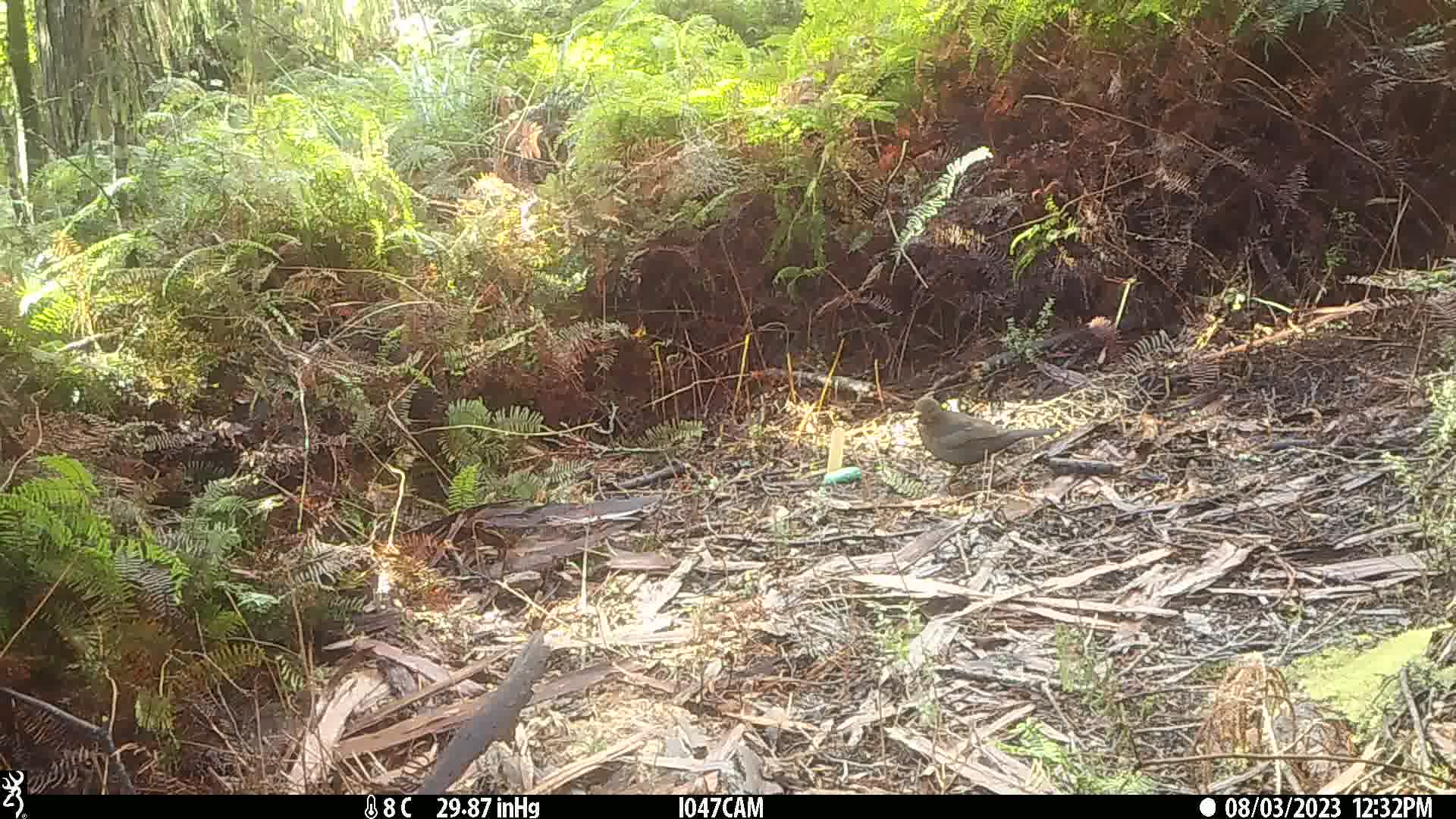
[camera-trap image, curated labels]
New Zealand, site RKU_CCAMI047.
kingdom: Animalia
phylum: Chordata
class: Aves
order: Passeriformes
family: Turdidae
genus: Turdus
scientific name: Turdus merula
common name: eurasian blackbird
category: blackbird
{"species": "blackbird (eurasian blackbird) (Turdus merula)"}